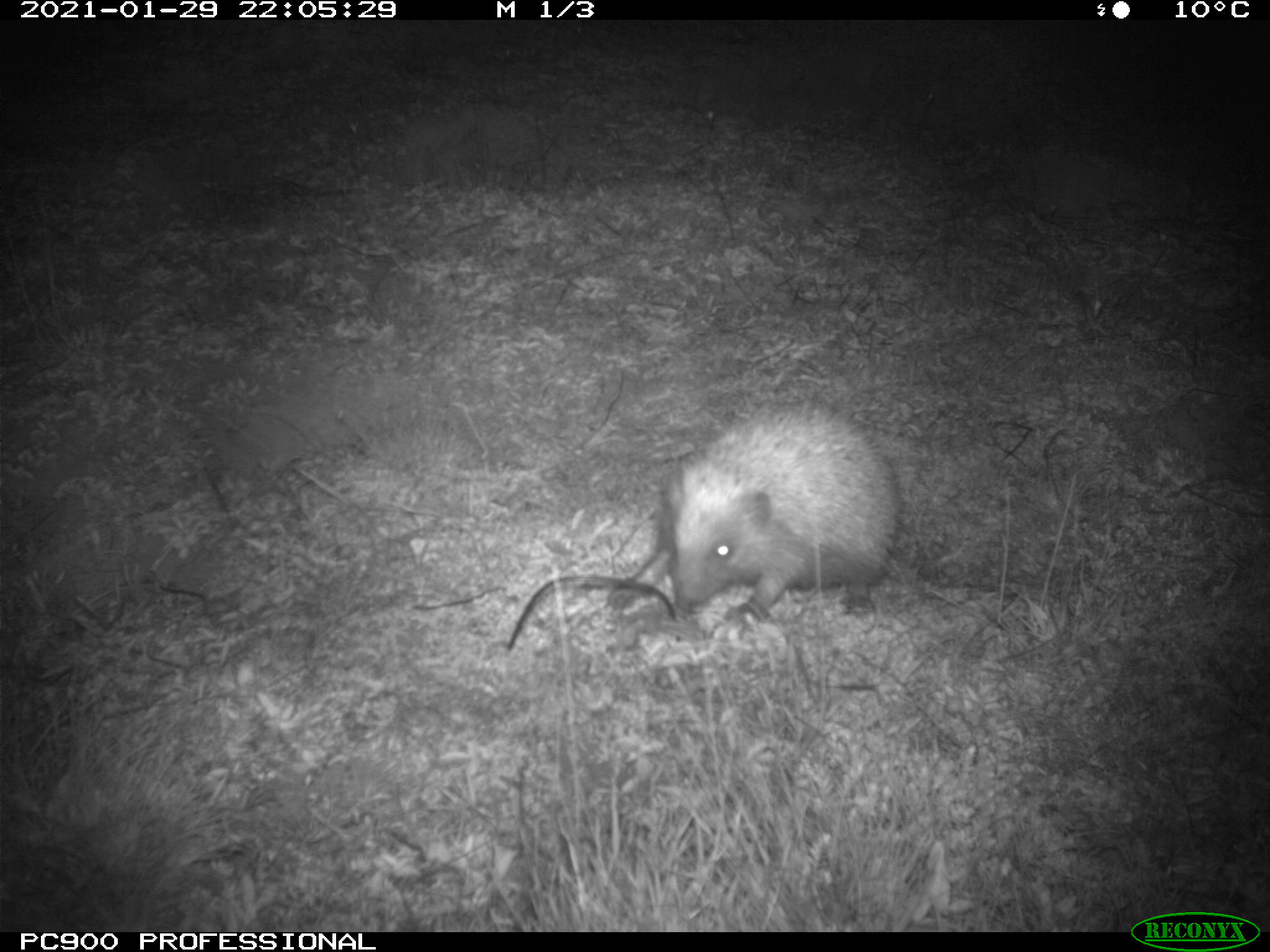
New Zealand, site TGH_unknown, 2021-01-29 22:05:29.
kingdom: Animalia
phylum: Chordata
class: Mammalia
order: Eulipotyphla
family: Erinaceidae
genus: Erinaceus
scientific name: Erinaceus europaeus europaeus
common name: european hedgehog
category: hedgehog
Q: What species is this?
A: Hedgehog (european hedgehog) (Erinaceus europaeus europaeus).